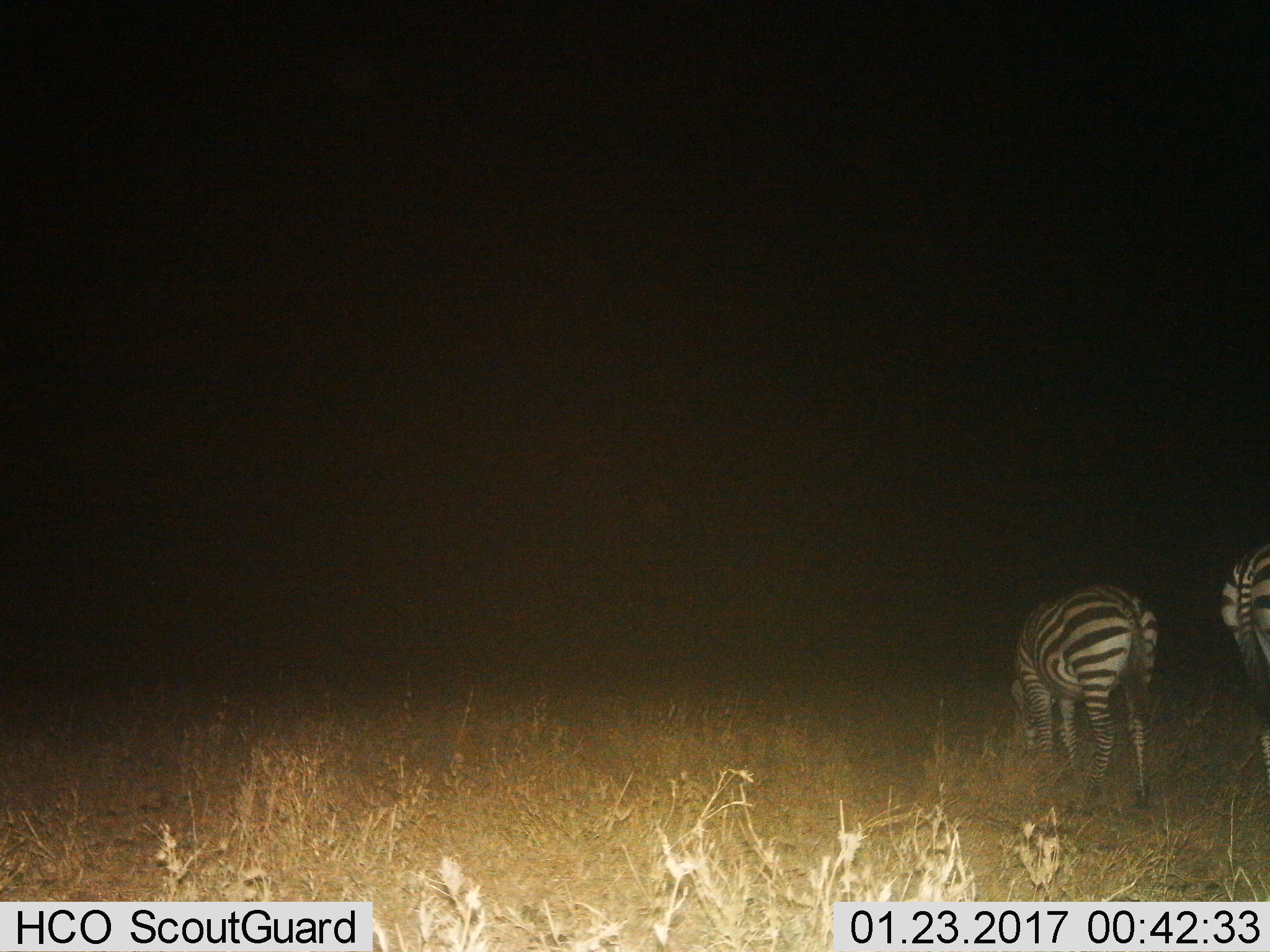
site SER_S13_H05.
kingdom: Animalia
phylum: Chordata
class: Mammalia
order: Perissodactyla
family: Equidae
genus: Equus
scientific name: Equus quagga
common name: plains zebra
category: zebraplains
Zebraplains (plains zebra) (Equus quagga), count 2. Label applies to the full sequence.